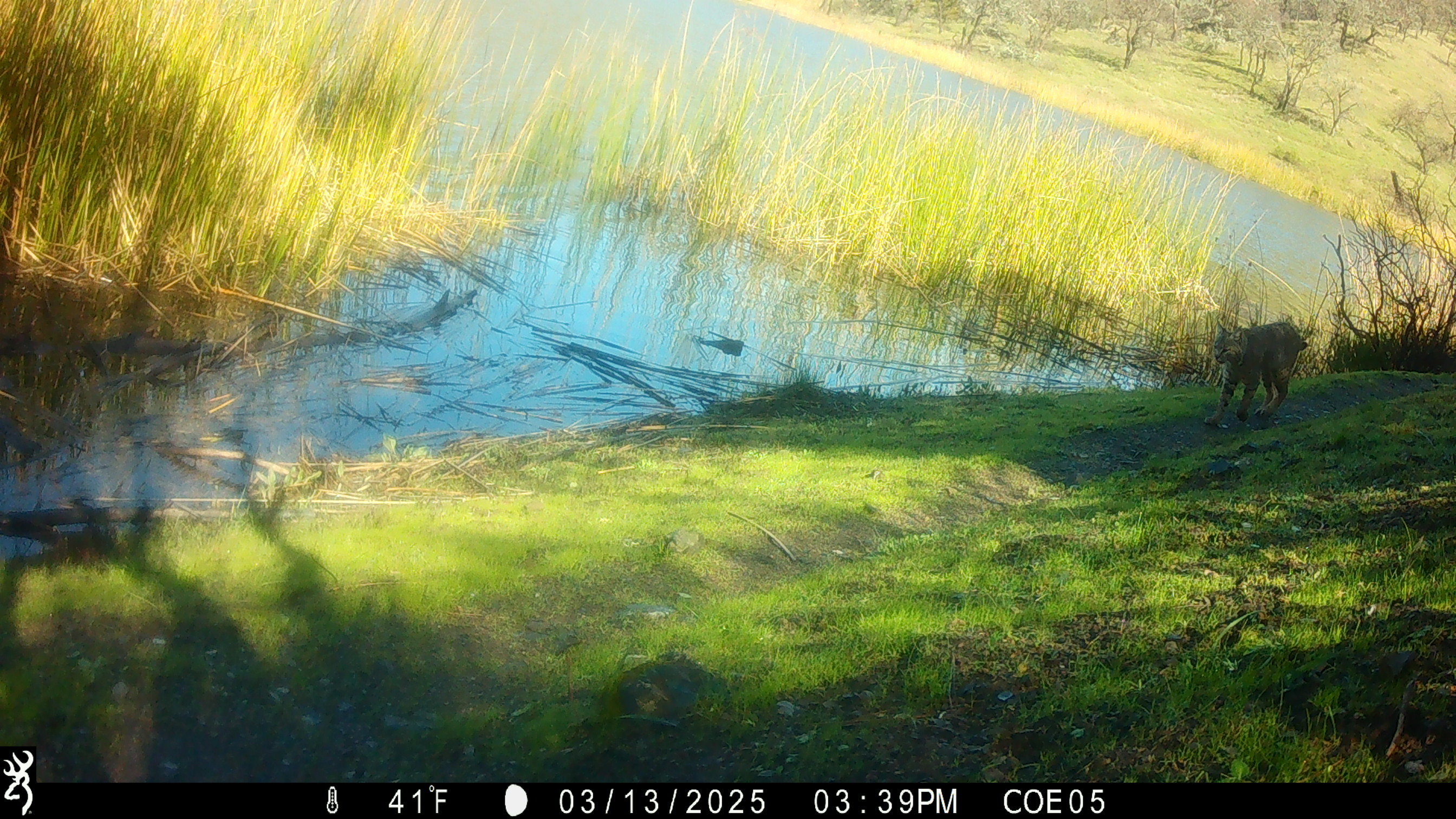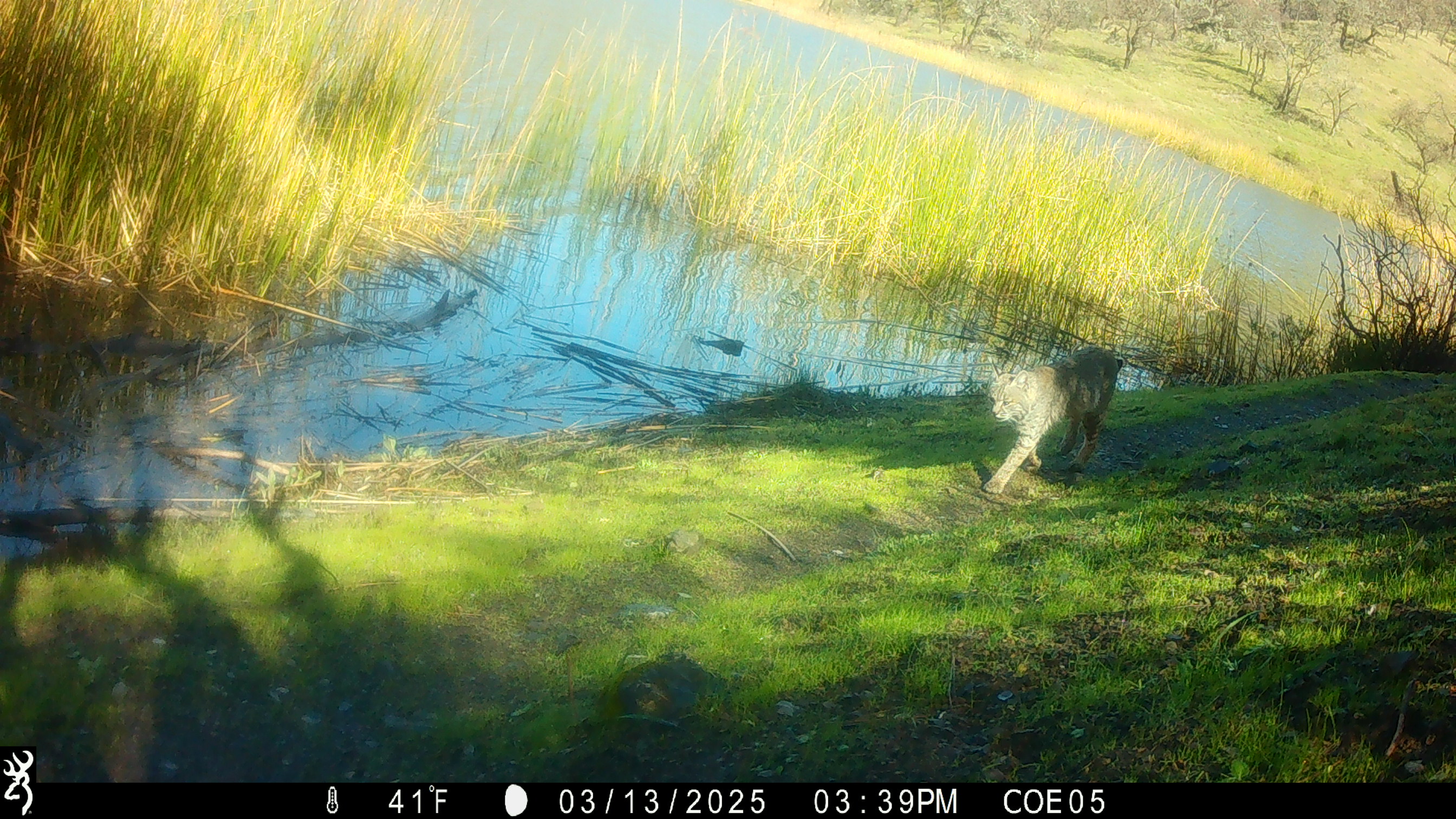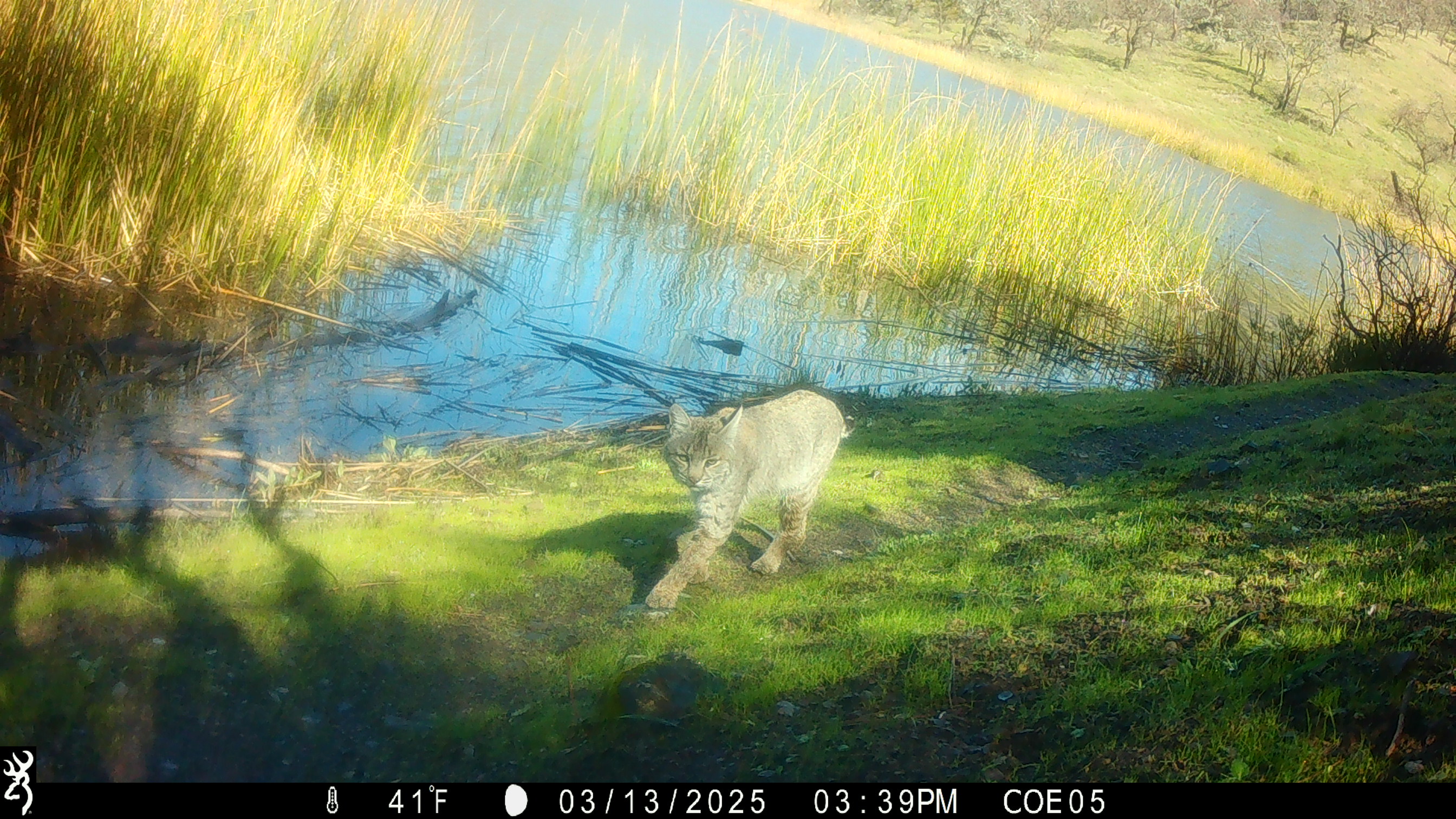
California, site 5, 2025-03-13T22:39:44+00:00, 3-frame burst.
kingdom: Animalia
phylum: Chordata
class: Mammalia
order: Carnivora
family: Felidae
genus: Lynx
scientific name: Lynx rufus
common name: bobcat